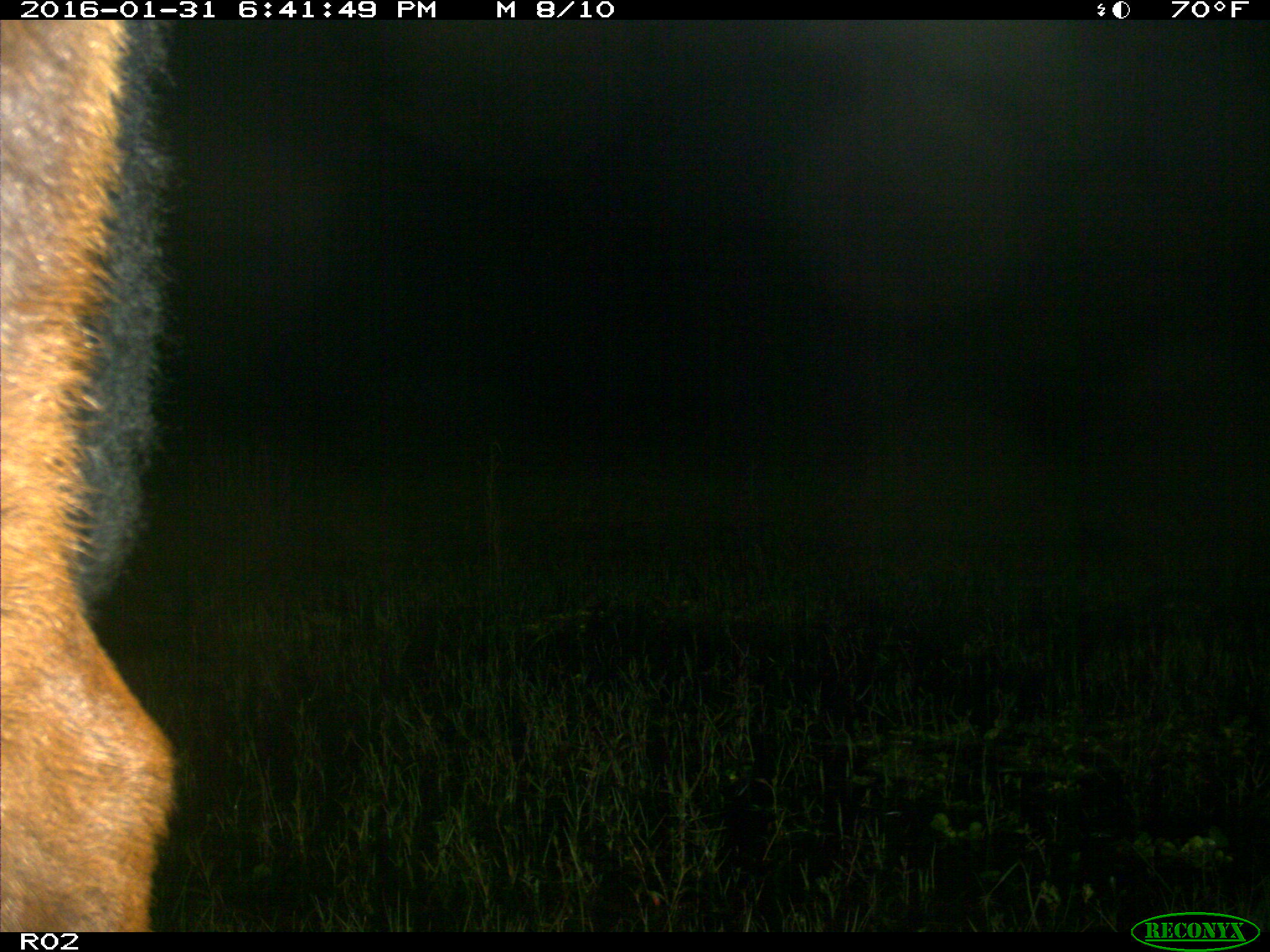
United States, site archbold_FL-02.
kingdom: Animalia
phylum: Chordata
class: Mammalia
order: Artiodactyla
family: Bovidae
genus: Bos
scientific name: Bos taurus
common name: domestic cow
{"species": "Bos taurus (domestic cow)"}